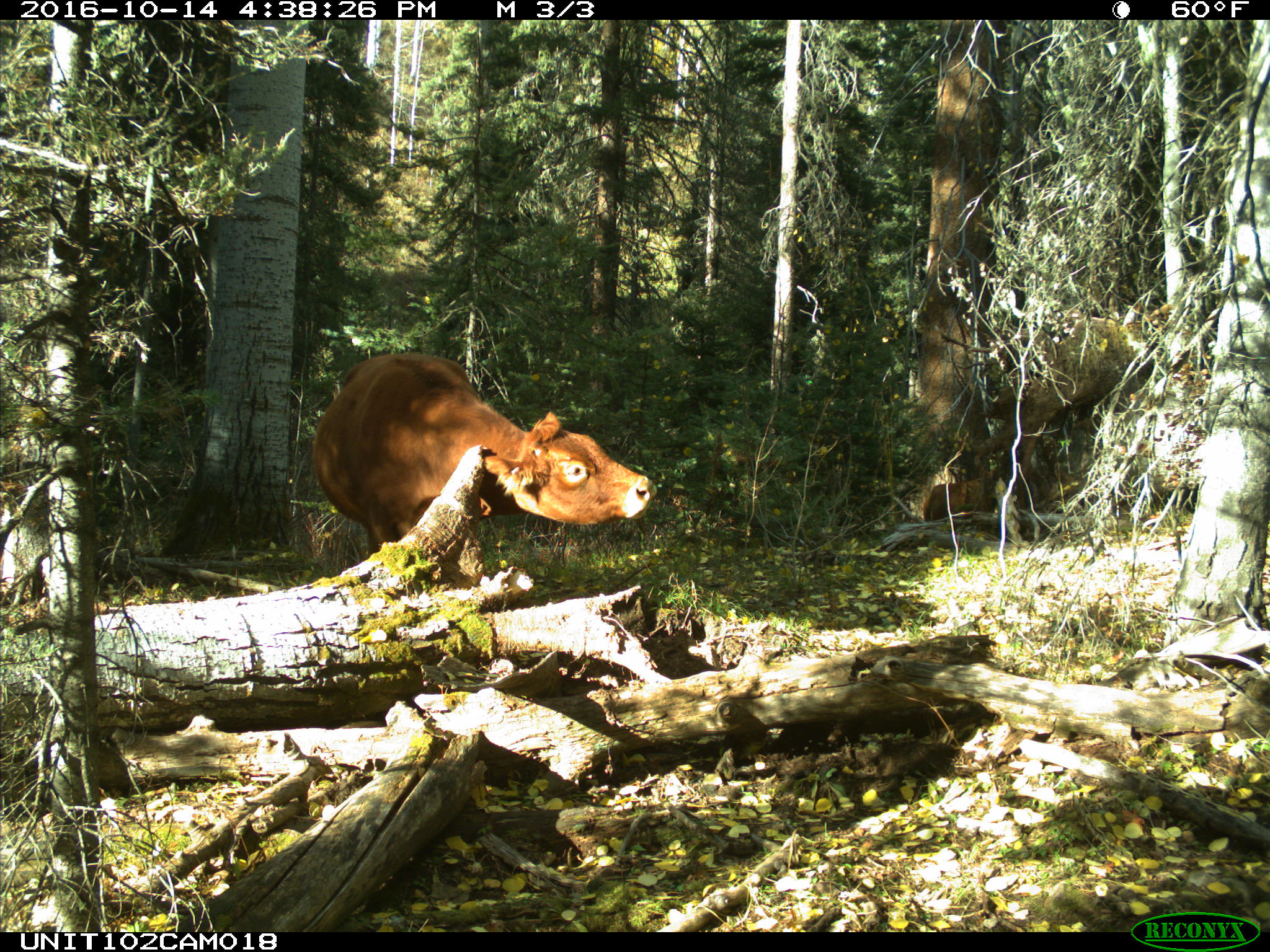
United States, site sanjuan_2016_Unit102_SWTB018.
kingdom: Animalia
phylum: Chordata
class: Mammalia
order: Artiodactyla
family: Bovidae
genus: Bos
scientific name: Bos taurus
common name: domestic cow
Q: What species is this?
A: Bos taurus (domestic cow).